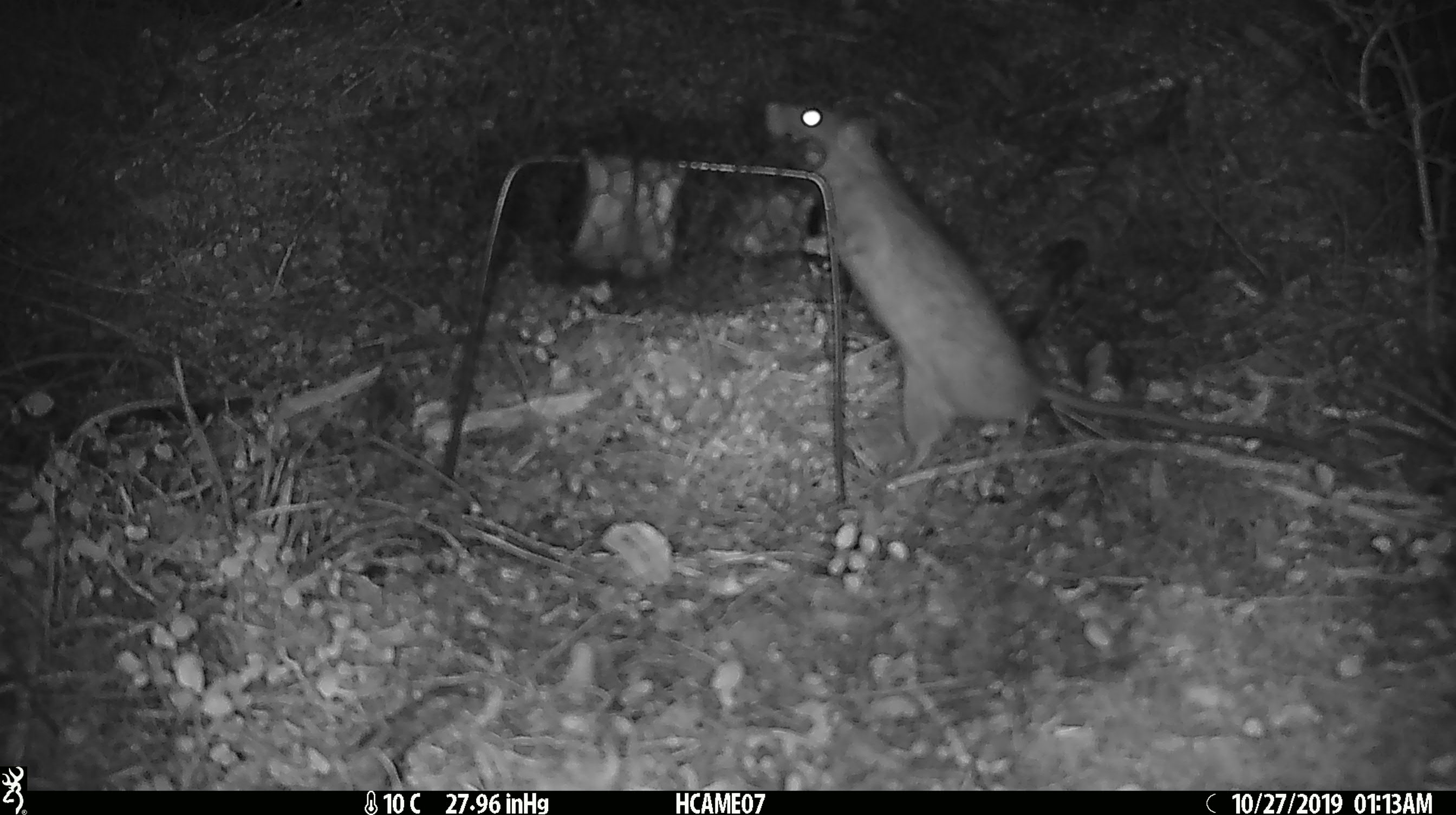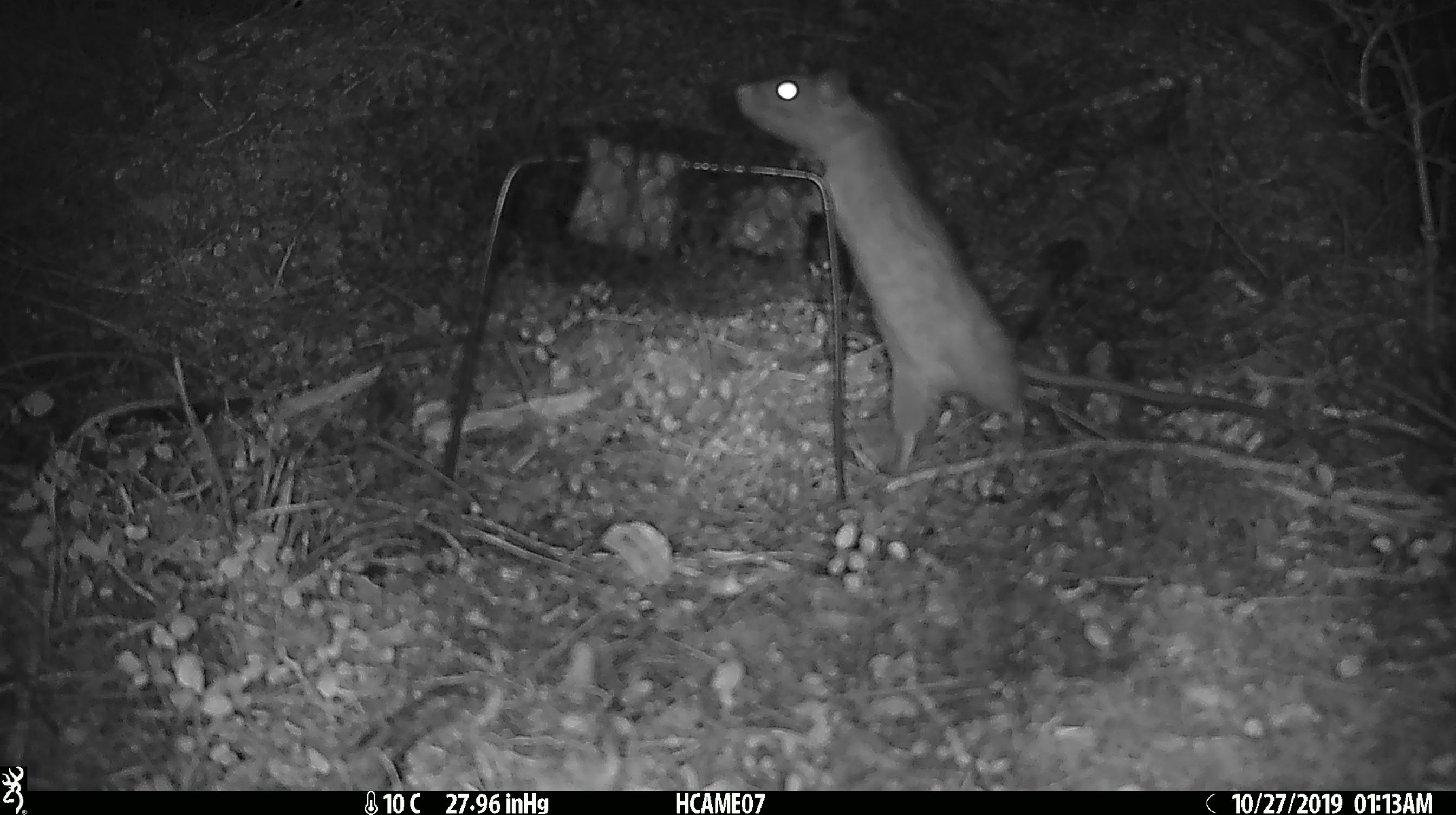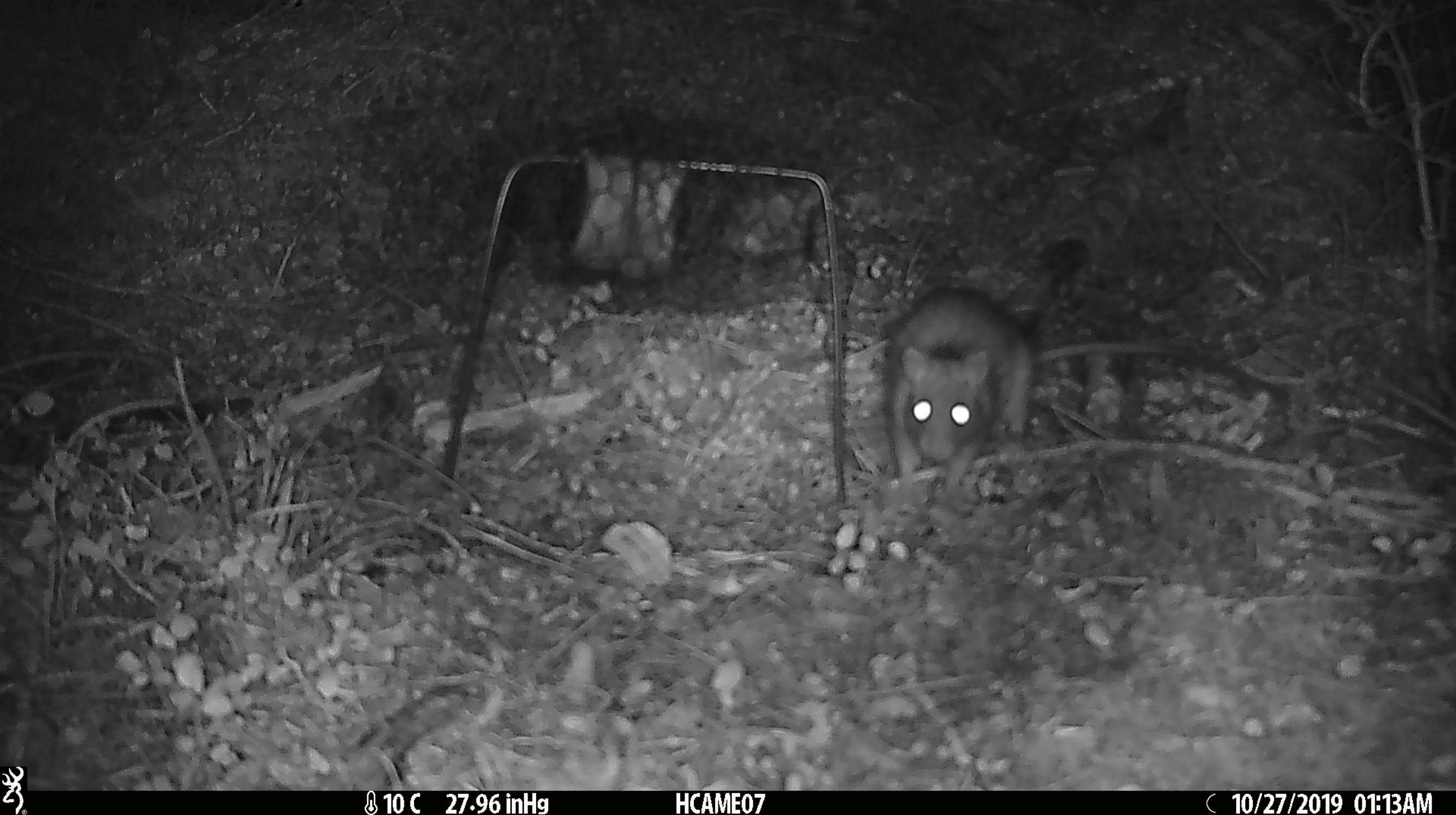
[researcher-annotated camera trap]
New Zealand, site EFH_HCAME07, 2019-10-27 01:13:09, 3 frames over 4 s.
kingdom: Animalia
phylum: Chordata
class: Mammalia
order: Rodentia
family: Muridae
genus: Rattus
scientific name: Rattus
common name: rat